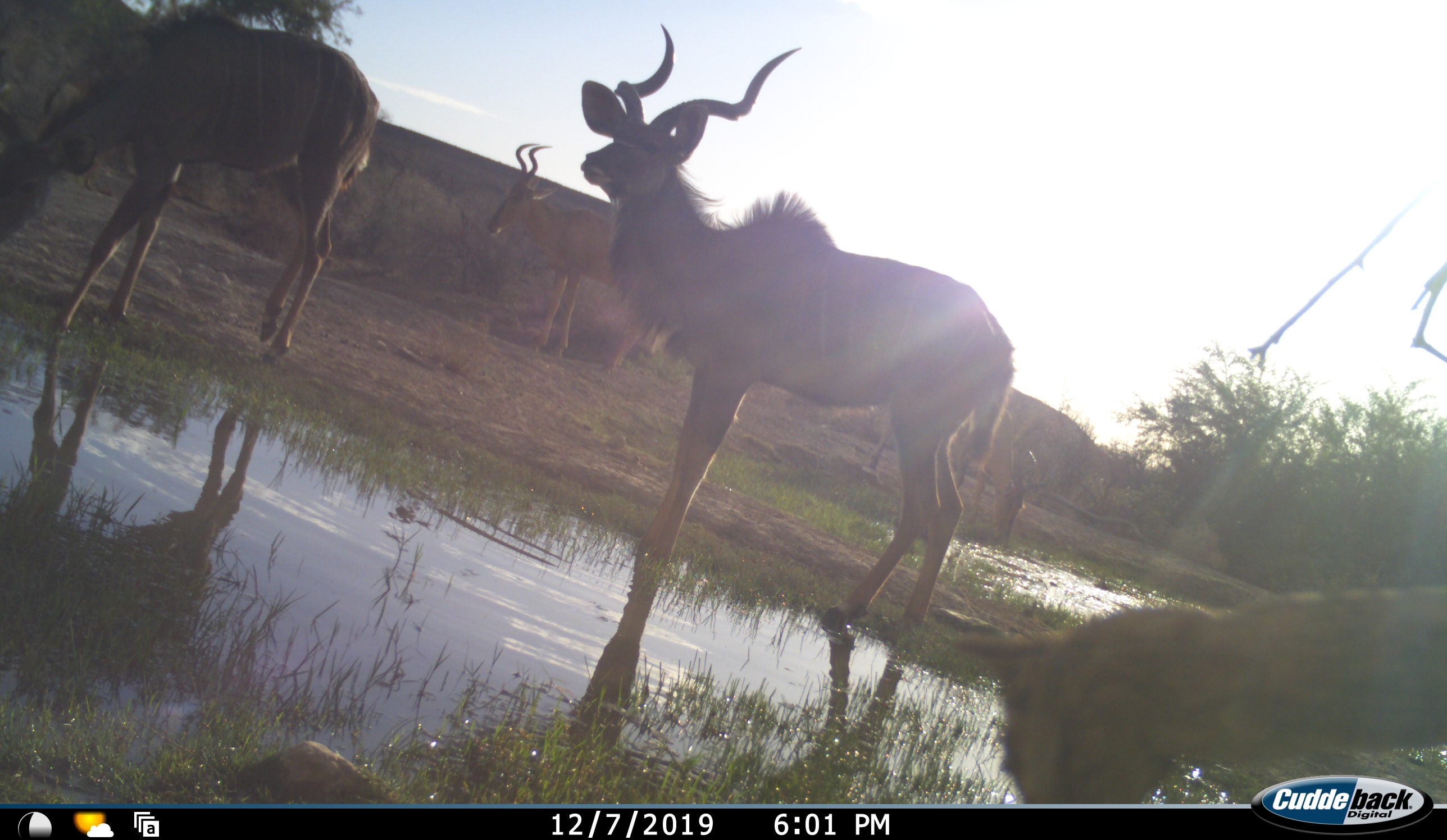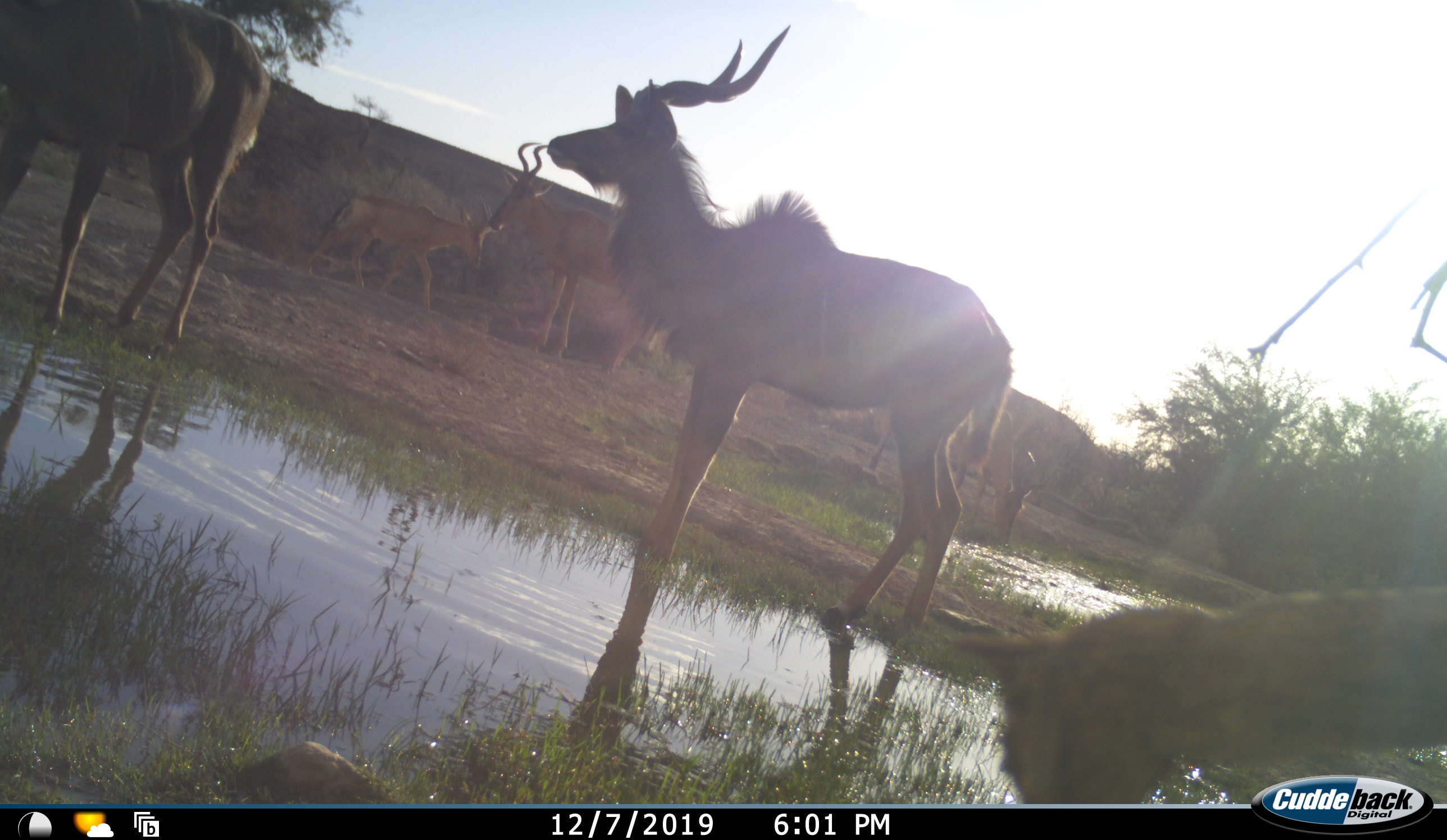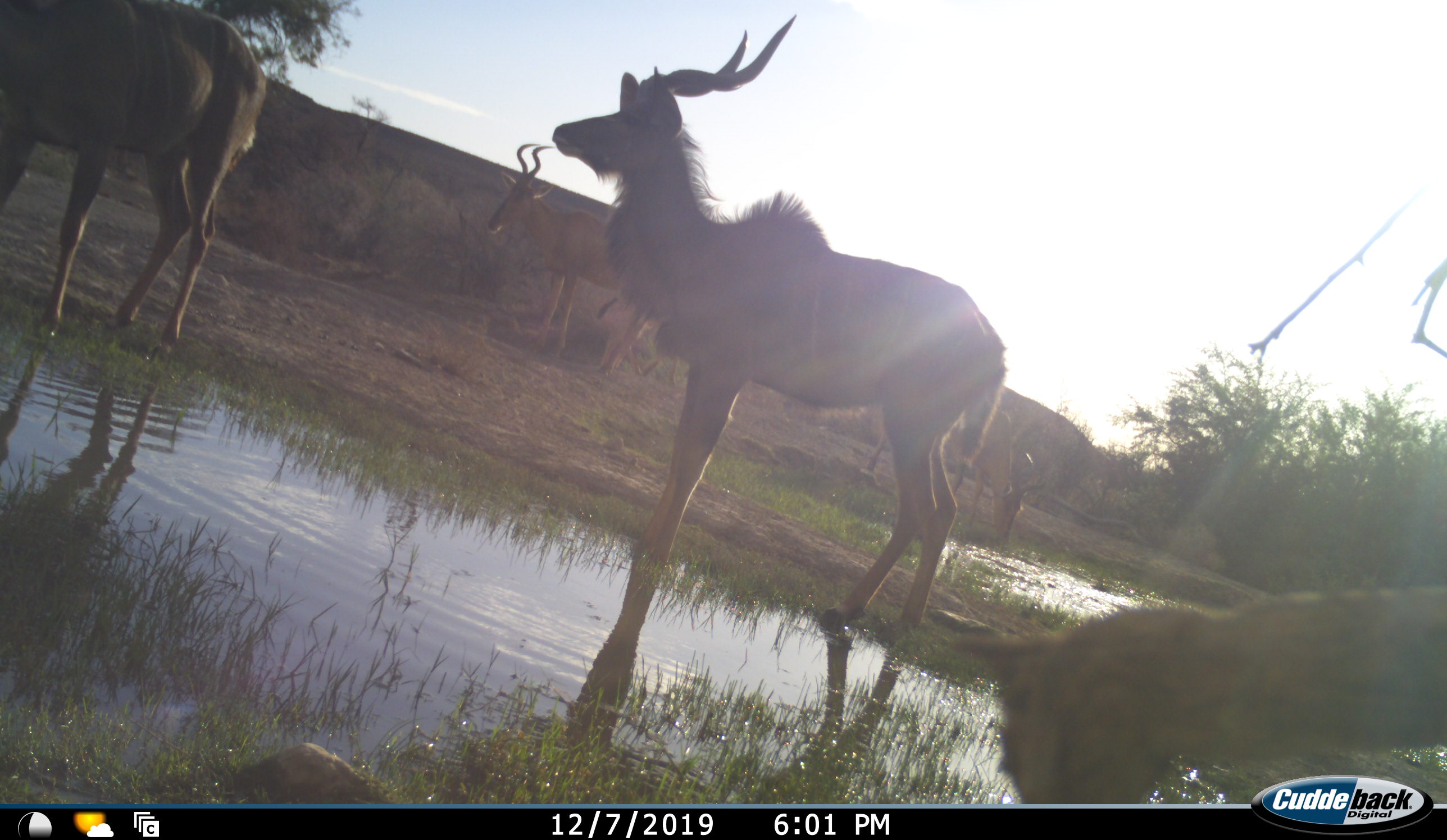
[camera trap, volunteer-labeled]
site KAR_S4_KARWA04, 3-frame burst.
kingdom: Animalia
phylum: Chordata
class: Mammalia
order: Artiodactyla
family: Bovidae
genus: Tragelaphus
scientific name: Tragelaphus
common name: kudu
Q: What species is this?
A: Kudu (Tragelaphus).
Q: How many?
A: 3.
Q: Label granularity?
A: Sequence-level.